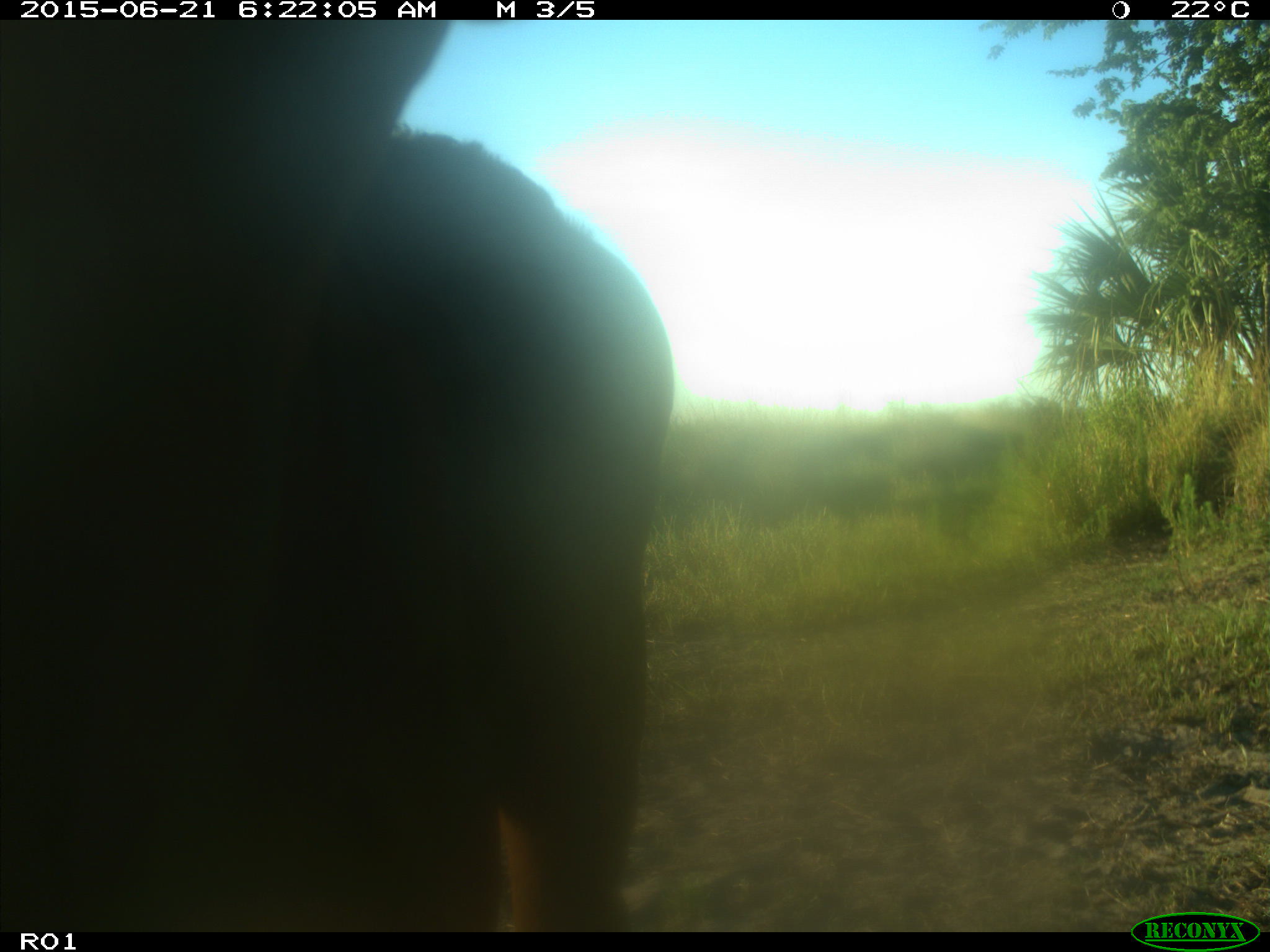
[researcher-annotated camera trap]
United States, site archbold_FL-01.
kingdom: Animalia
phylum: Chordata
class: Mammalia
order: Artiodactyla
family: Bovidae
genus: Bos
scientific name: Bos taurus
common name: domestic cow